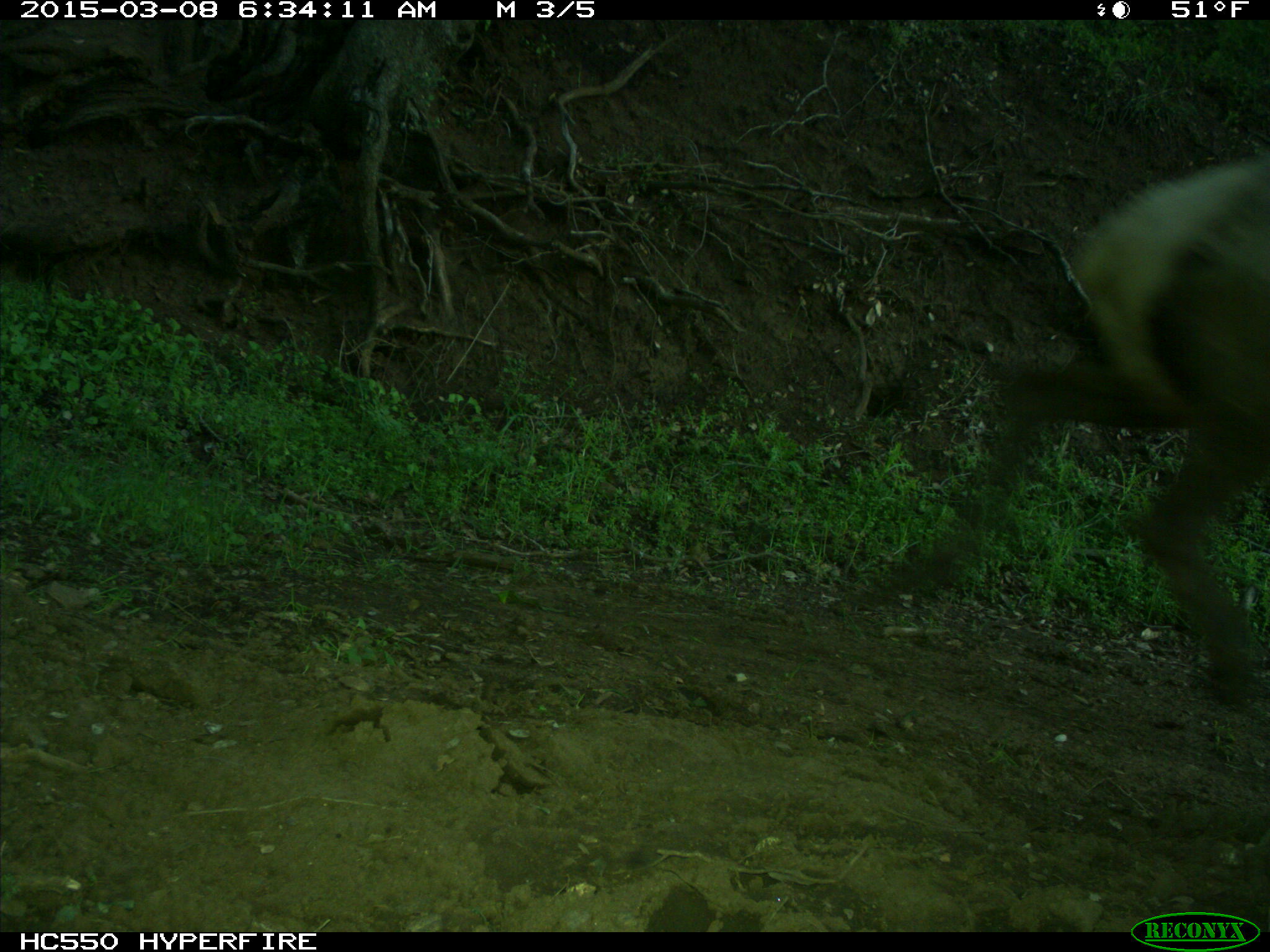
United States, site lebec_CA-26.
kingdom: Animalia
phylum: Chordata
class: Mammalia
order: Artiodactyla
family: Cervidae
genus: Cervus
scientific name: Cervus canadensis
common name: elk